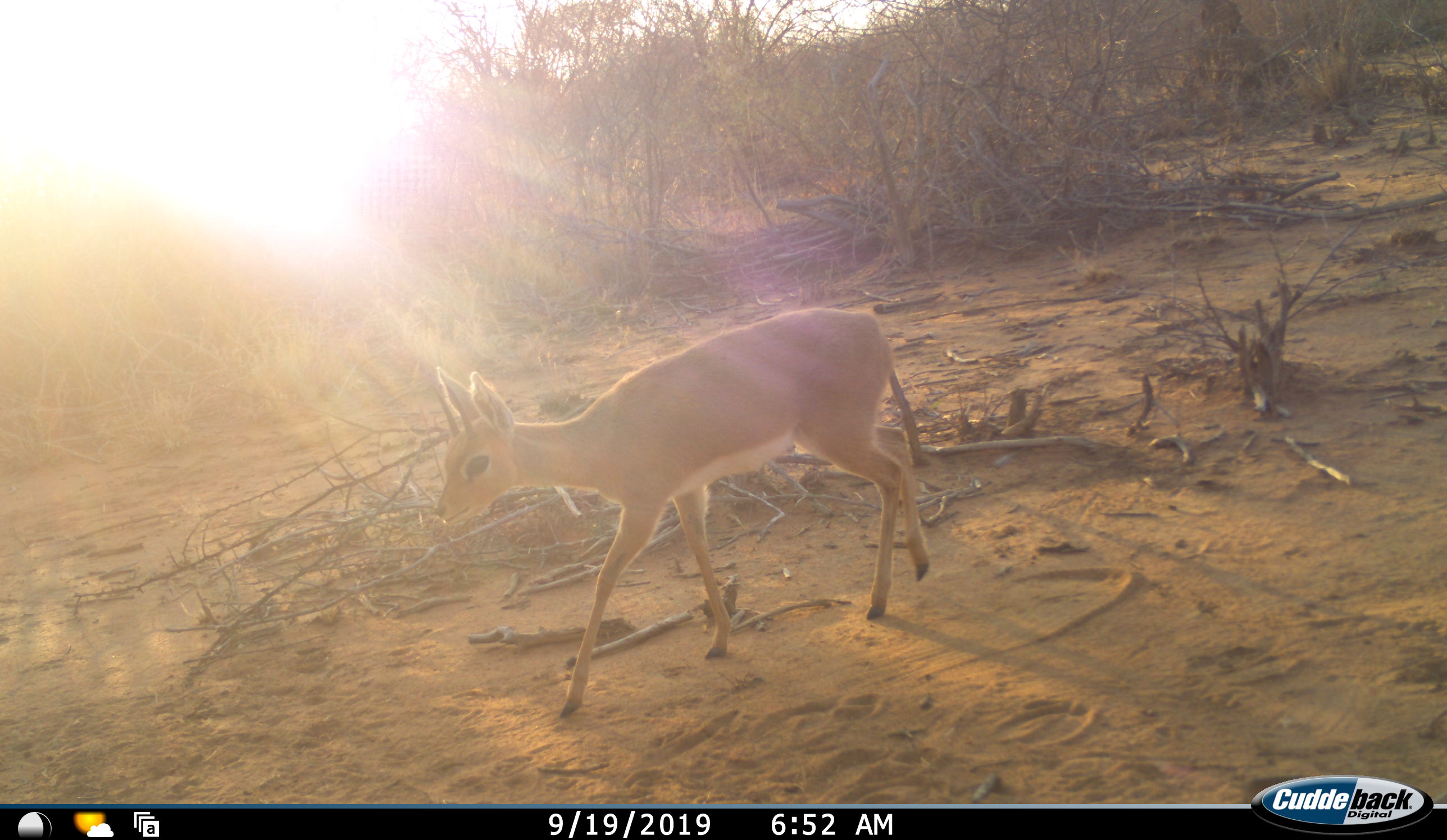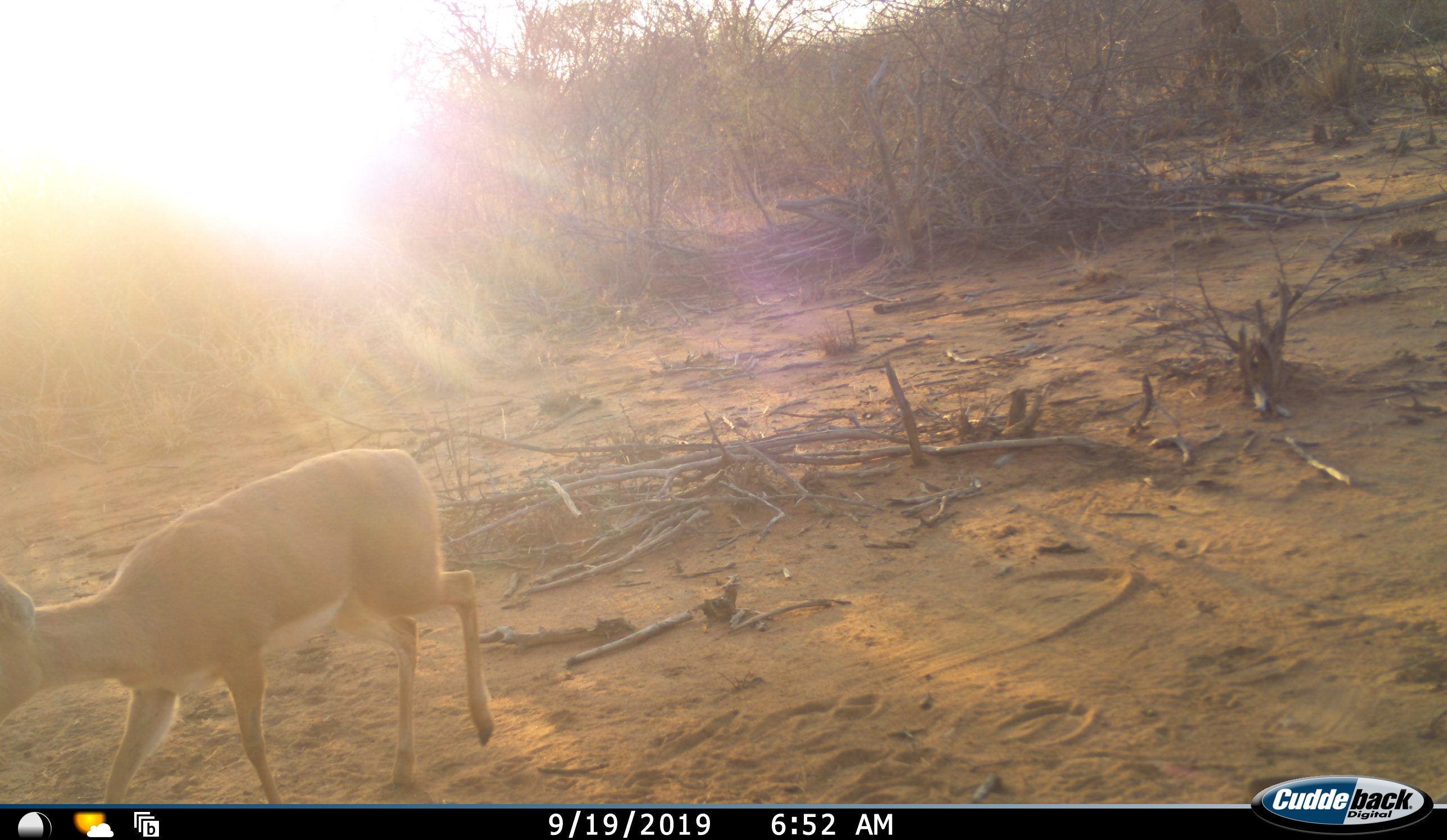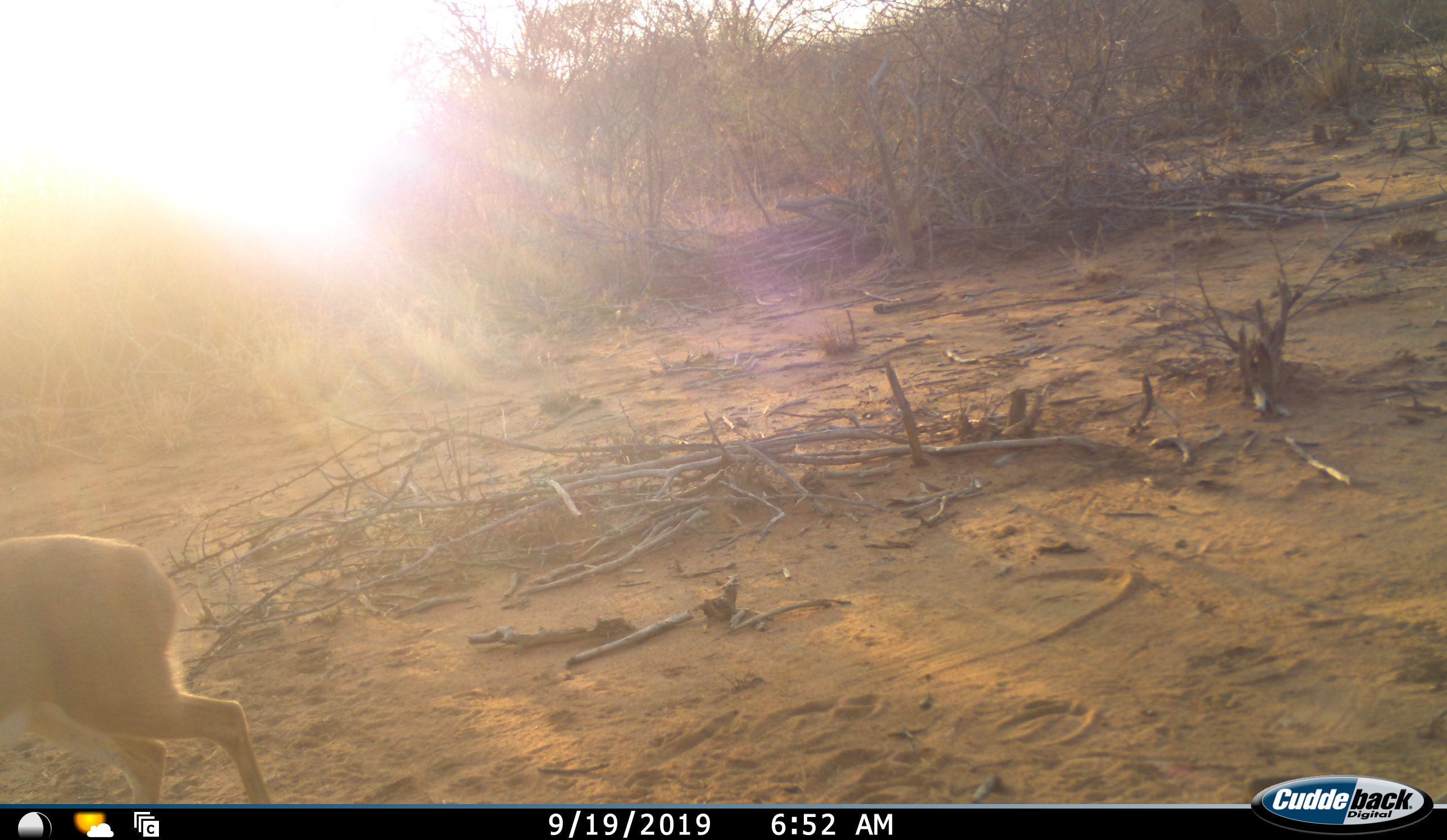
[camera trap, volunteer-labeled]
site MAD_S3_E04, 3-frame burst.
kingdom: Animalia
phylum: Chordata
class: Mammalia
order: Artiodactyla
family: Bovidae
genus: Raphicerus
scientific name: Raphicerus campestris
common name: steenbok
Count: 1.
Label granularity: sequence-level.